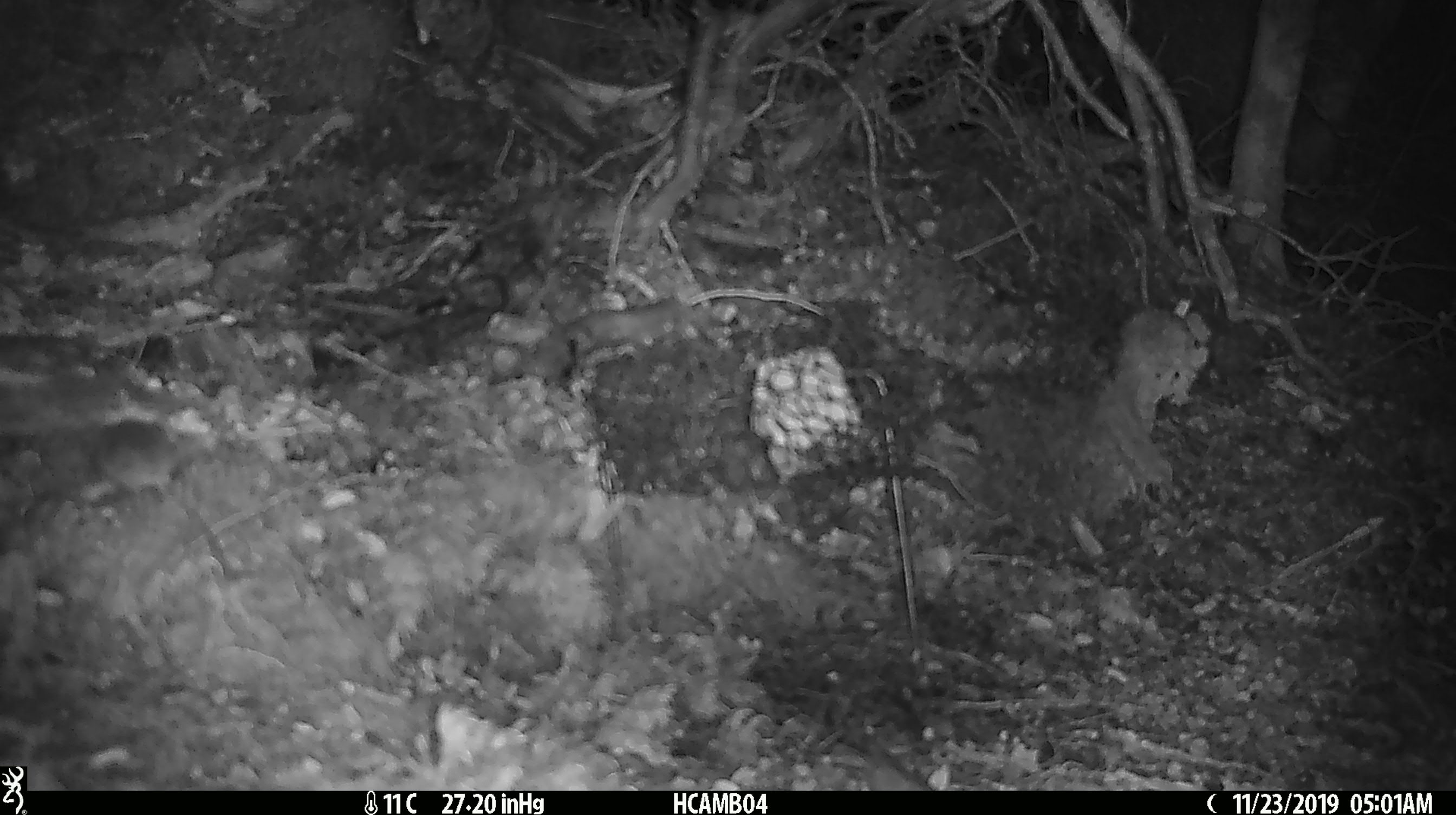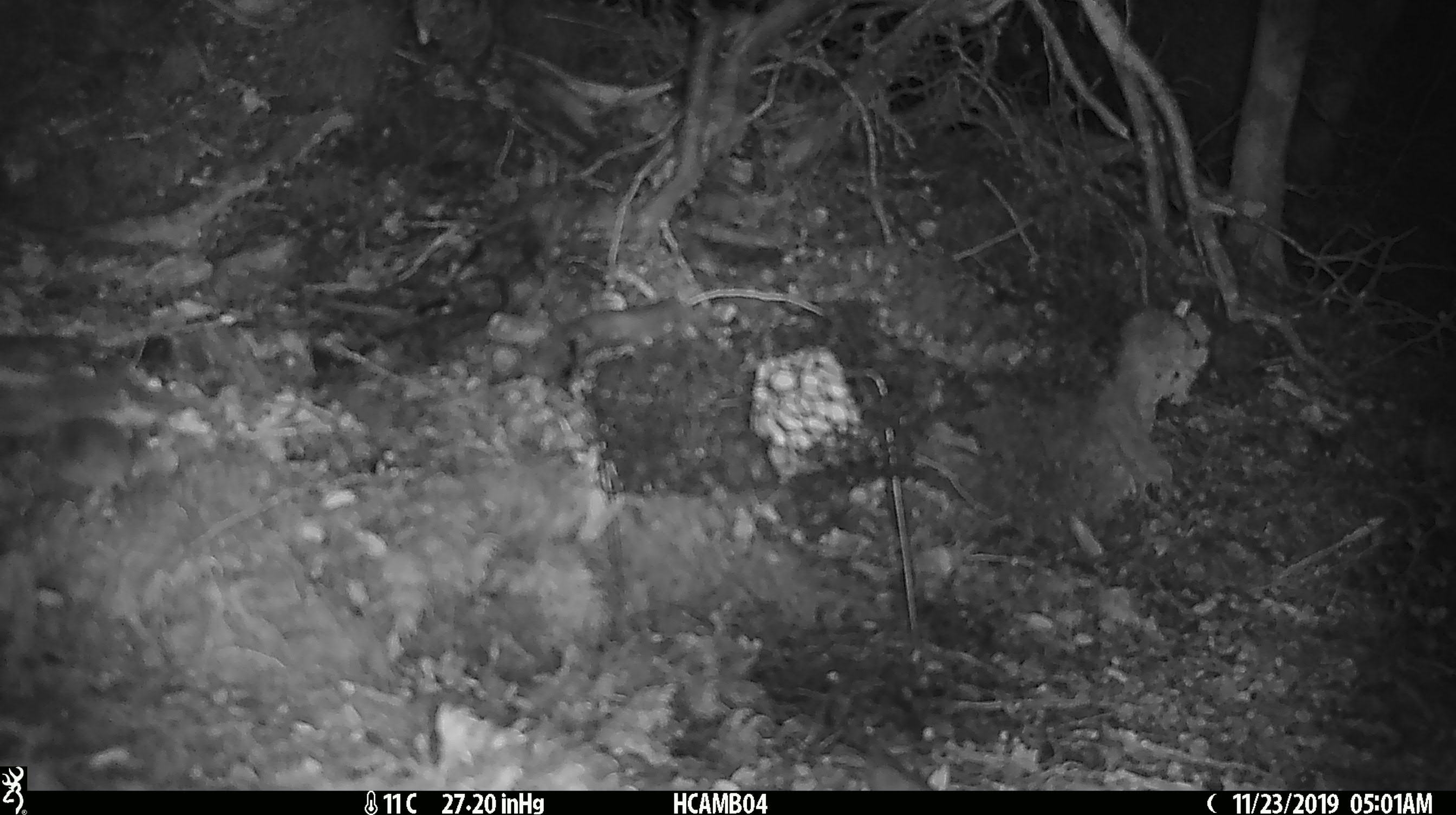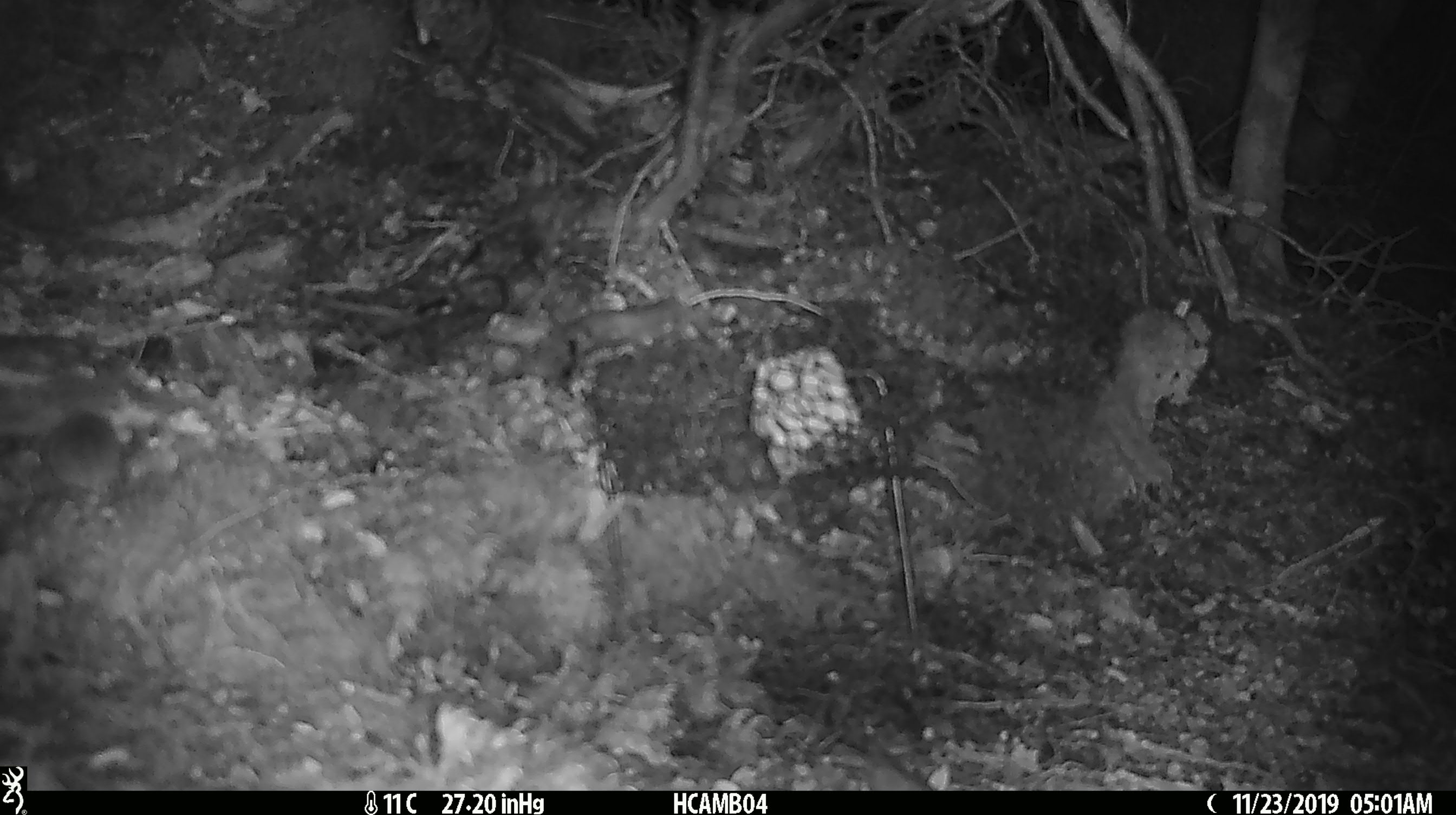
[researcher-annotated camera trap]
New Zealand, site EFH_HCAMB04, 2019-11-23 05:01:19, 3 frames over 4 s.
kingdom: Animalia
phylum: Chordata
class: Mammalia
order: Rodentia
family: Muridae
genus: Mus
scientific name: Mus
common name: mouse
Mouse (Mus).